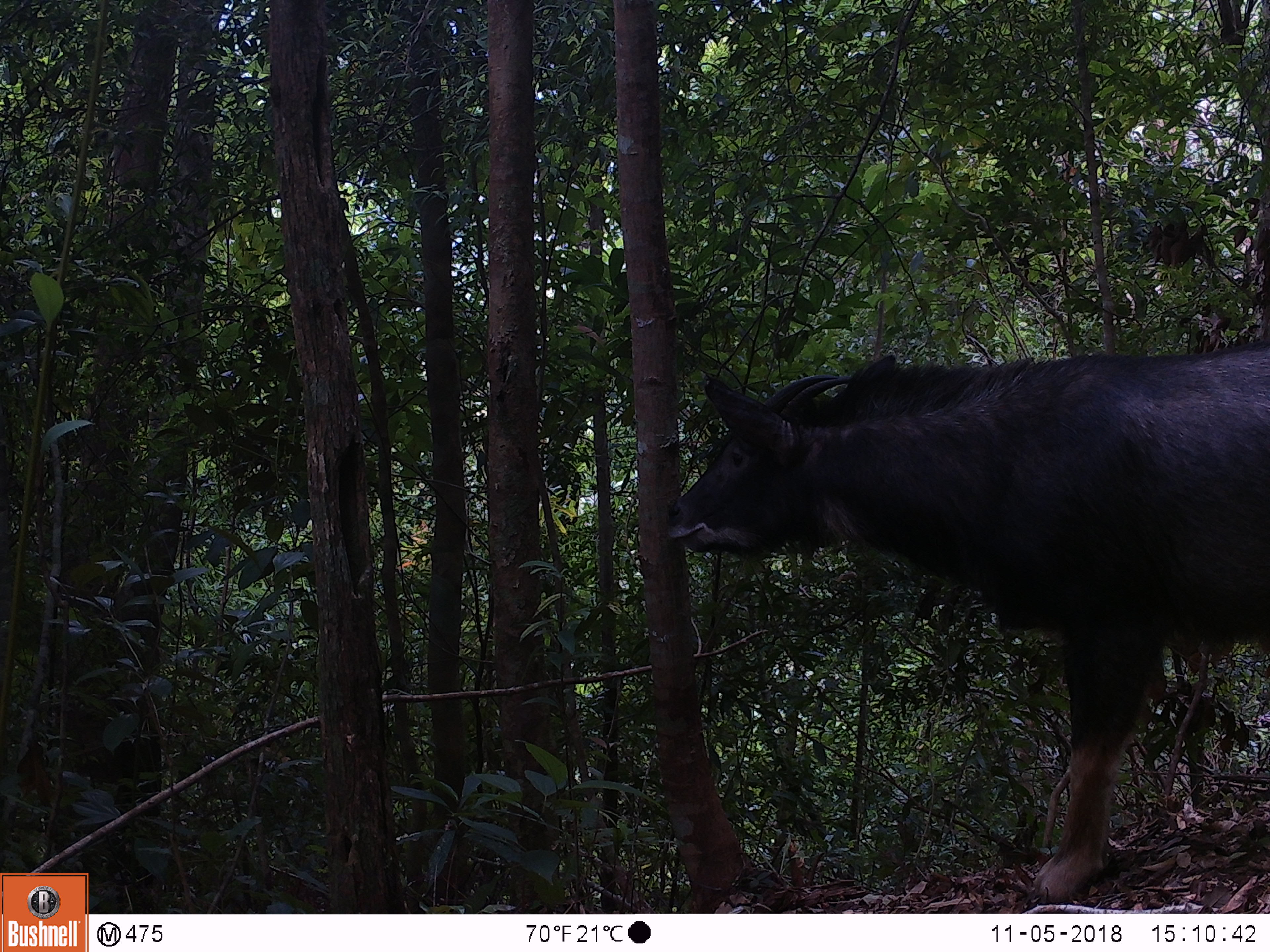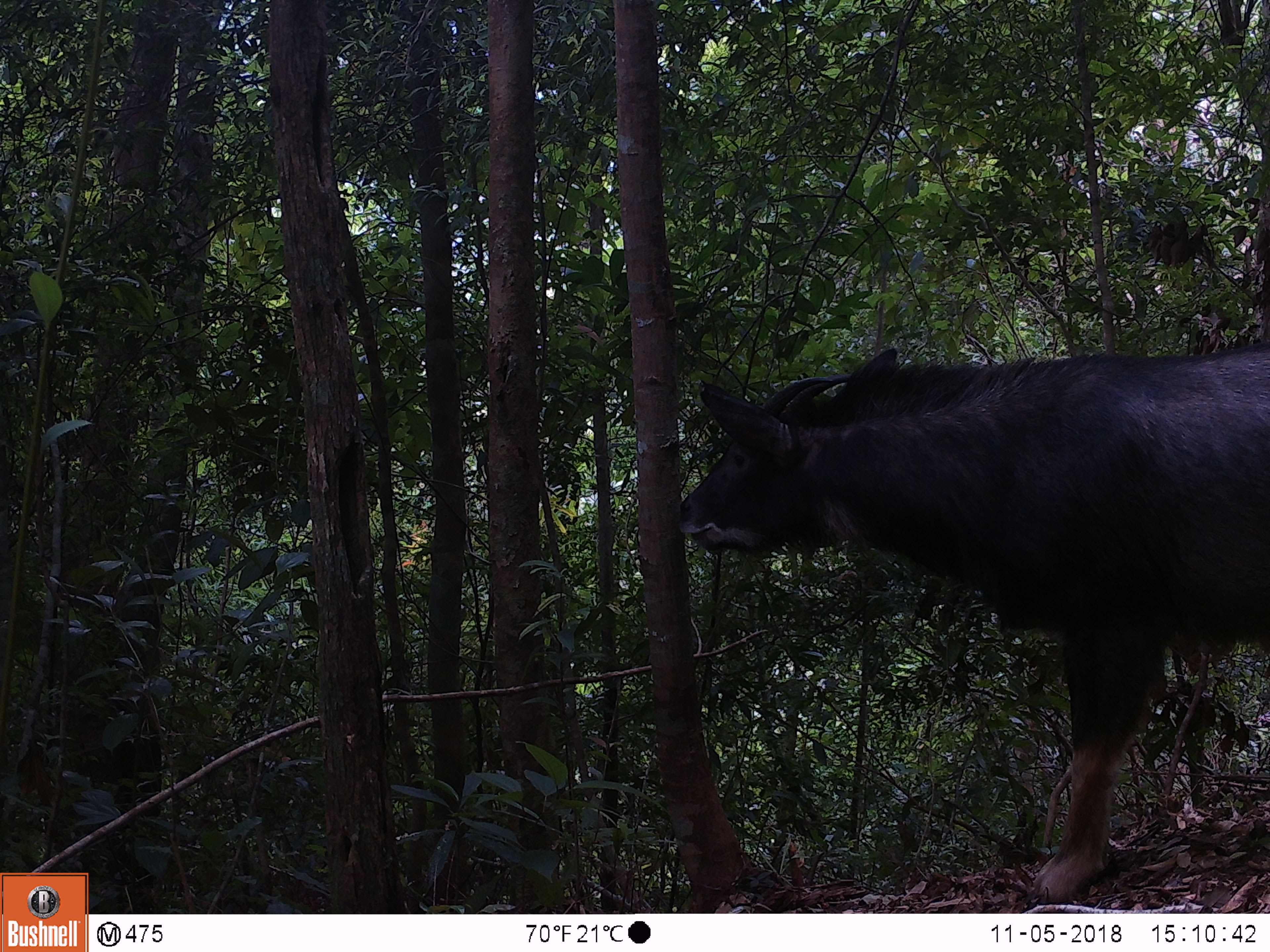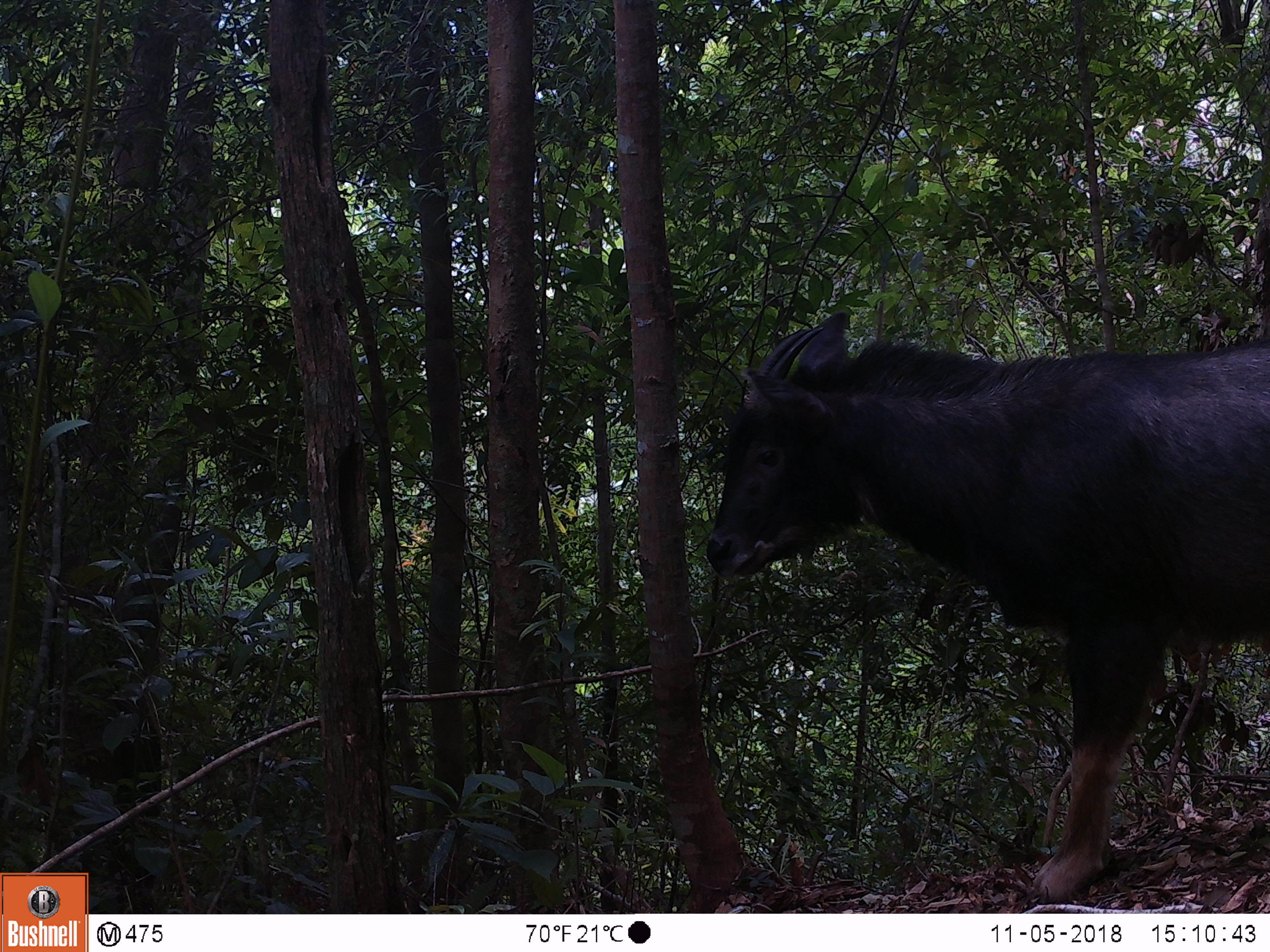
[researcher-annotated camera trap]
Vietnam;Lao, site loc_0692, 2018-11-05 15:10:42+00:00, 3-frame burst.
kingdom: Animalia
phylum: Chordata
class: Mammalia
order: Artiodactyla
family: Bovidae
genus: Capricornis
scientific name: Capricornis sumatraensis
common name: chinese serow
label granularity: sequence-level